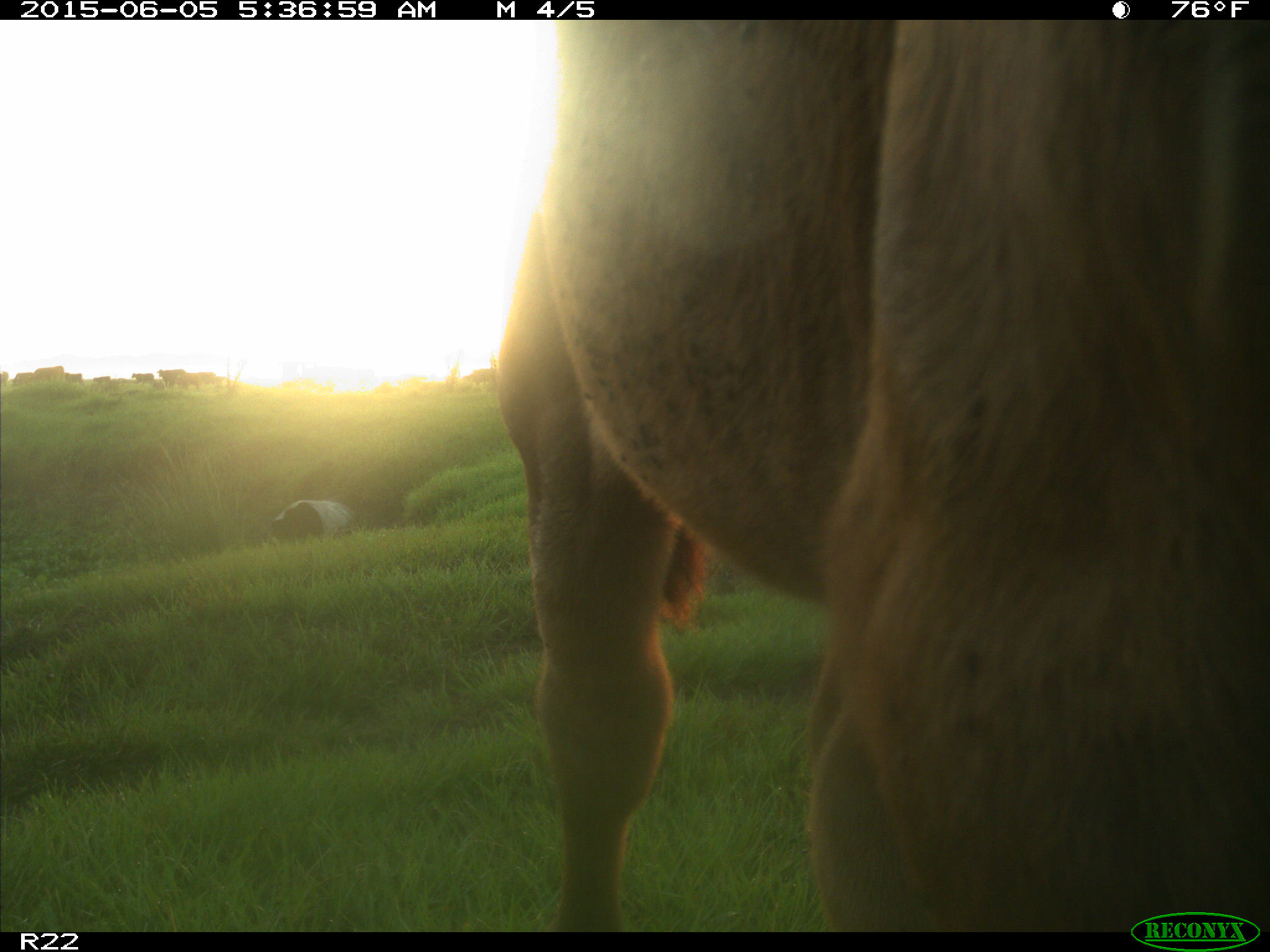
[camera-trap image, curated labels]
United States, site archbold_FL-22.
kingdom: Animalia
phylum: Chordata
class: Mammalia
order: Artiodactyla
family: Bovidae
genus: Bos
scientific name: Bos taurus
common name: domestic cow